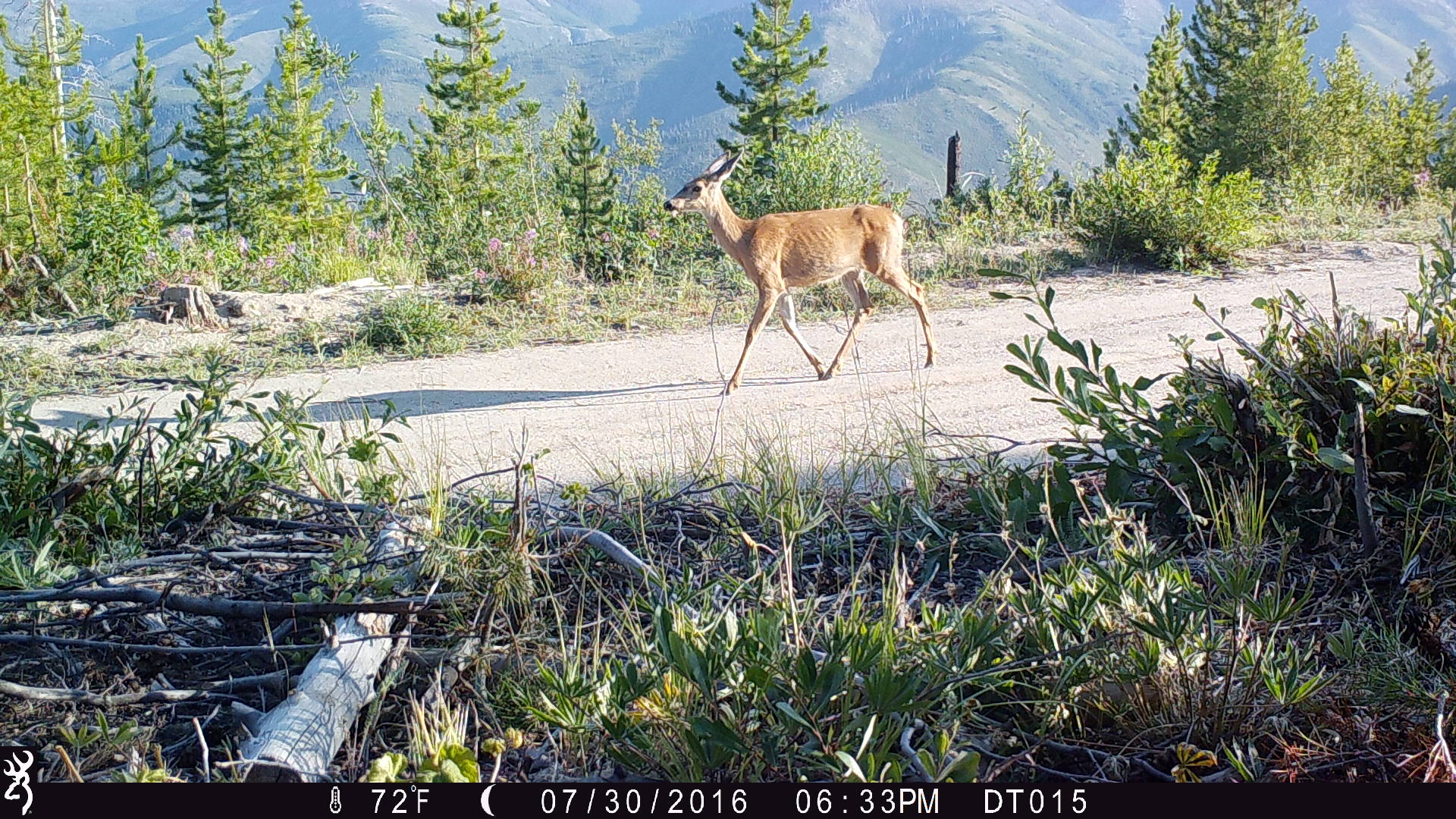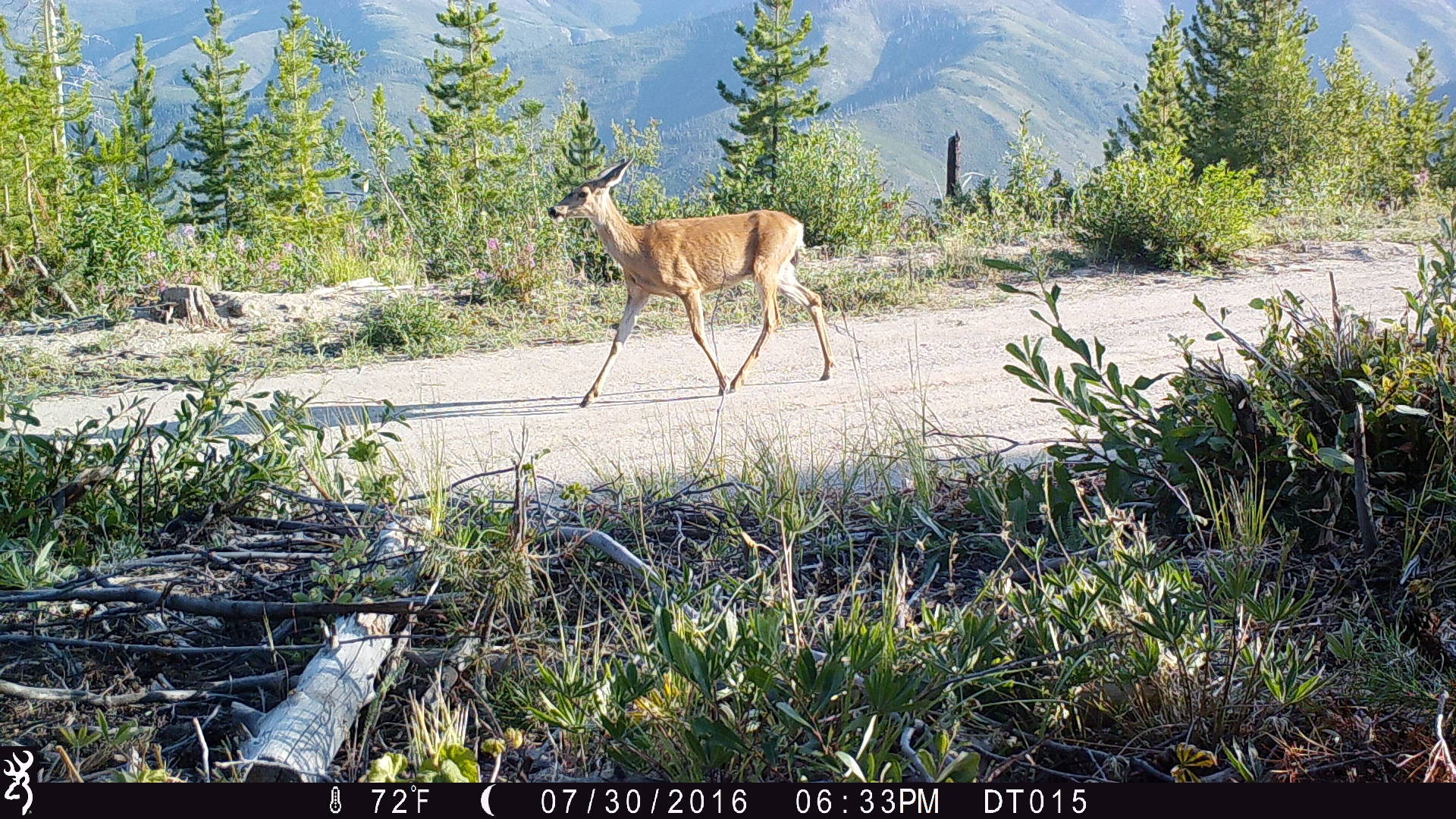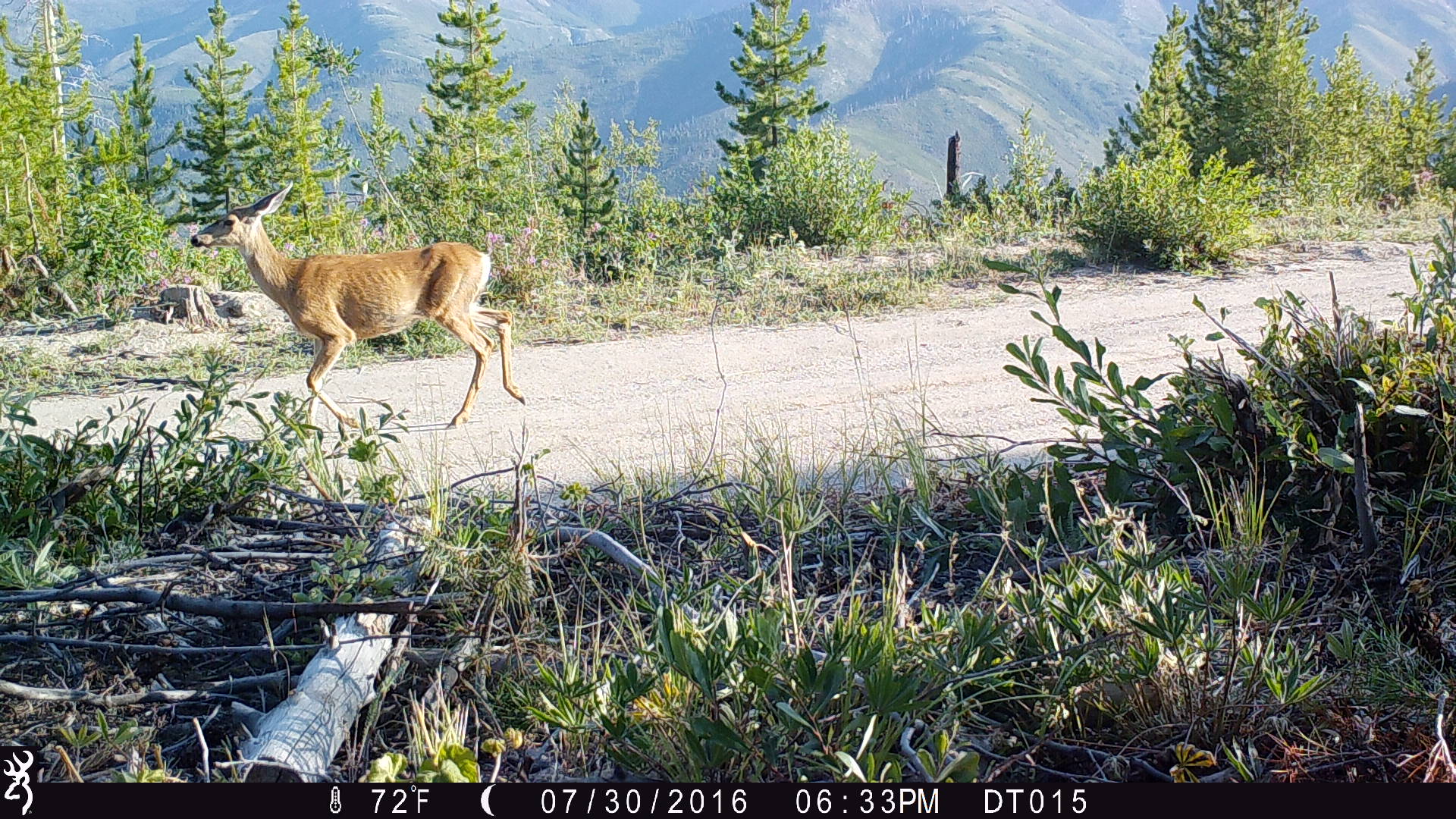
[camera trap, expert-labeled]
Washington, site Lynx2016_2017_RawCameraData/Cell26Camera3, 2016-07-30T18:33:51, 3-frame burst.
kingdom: Animalia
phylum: Chordata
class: Mammalia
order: Artiodactyla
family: Cervidae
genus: Odocoileus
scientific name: Odocoileus hemionus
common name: mule deer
Odocoileus hemionus (mule deer). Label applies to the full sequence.